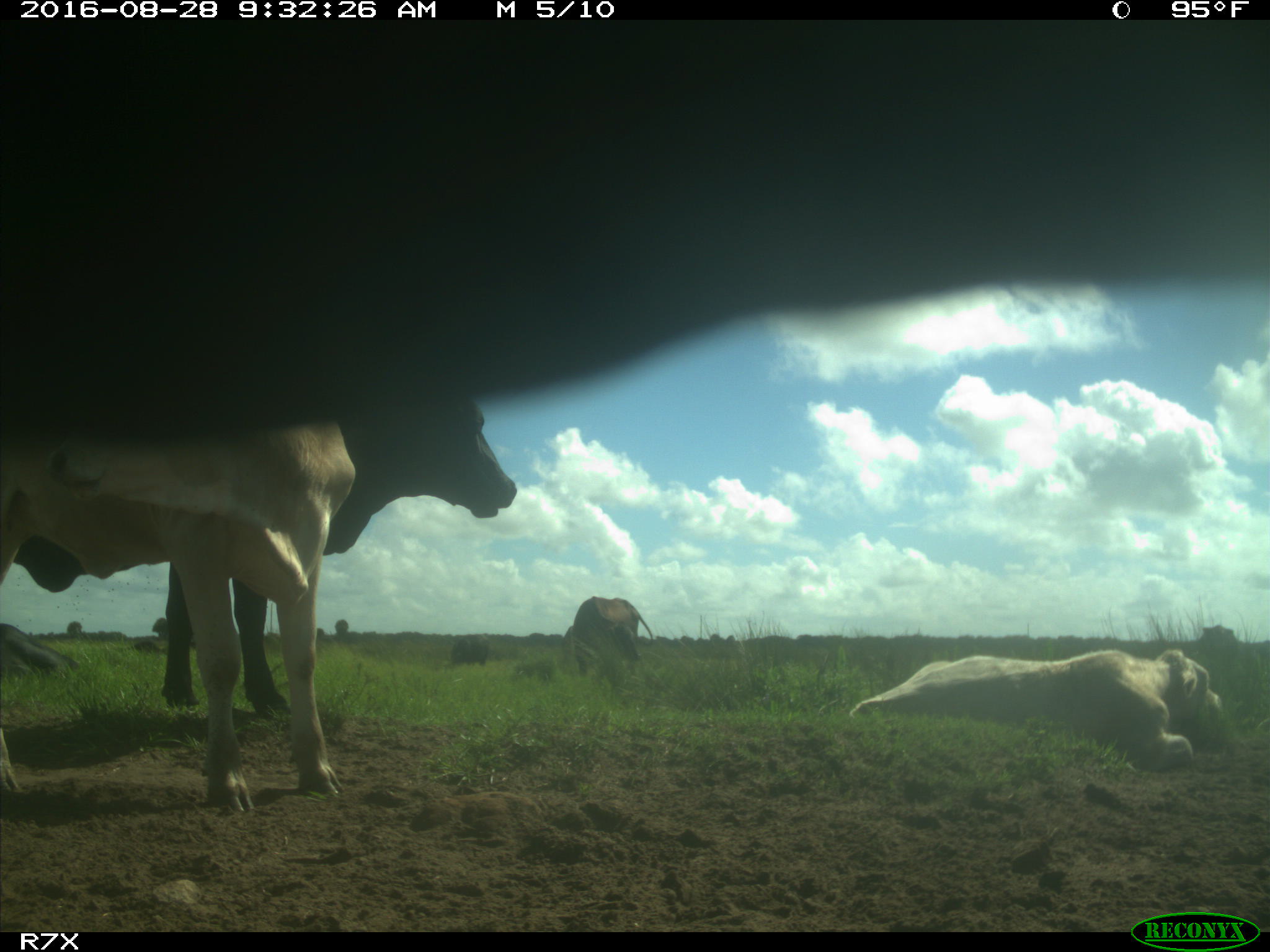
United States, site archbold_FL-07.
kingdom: Animalia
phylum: Chordata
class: Mammalia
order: Artiodactyla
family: Bovidae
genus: Bos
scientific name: Bos taurus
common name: domestic cow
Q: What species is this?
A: Bos taurus (domestic cow).